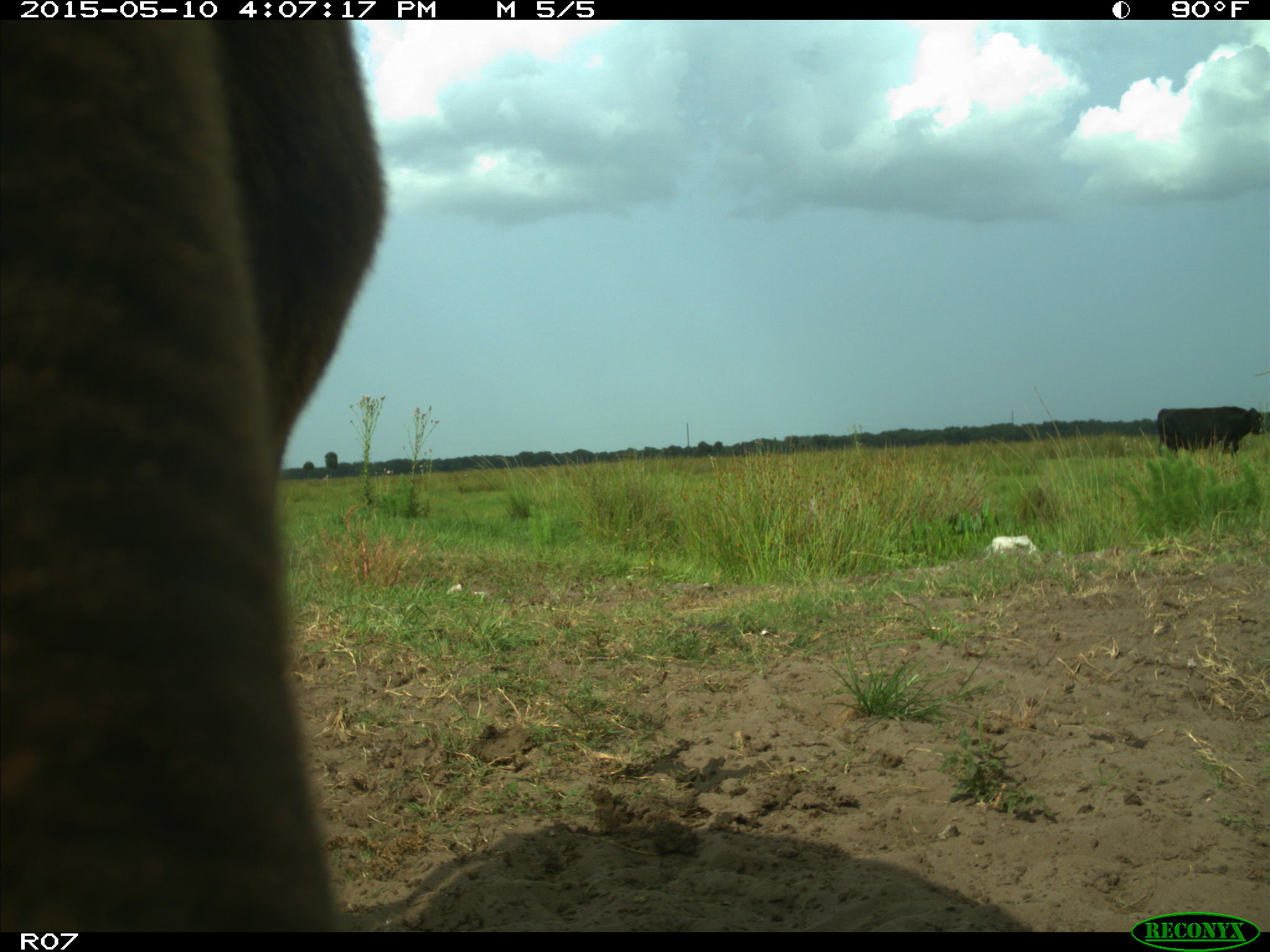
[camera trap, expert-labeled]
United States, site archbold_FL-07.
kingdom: Animalia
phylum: Chordata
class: Mammalia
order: Artiodactyla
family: Bovidae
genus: Bos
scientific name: Bos taurus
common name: domestic cow